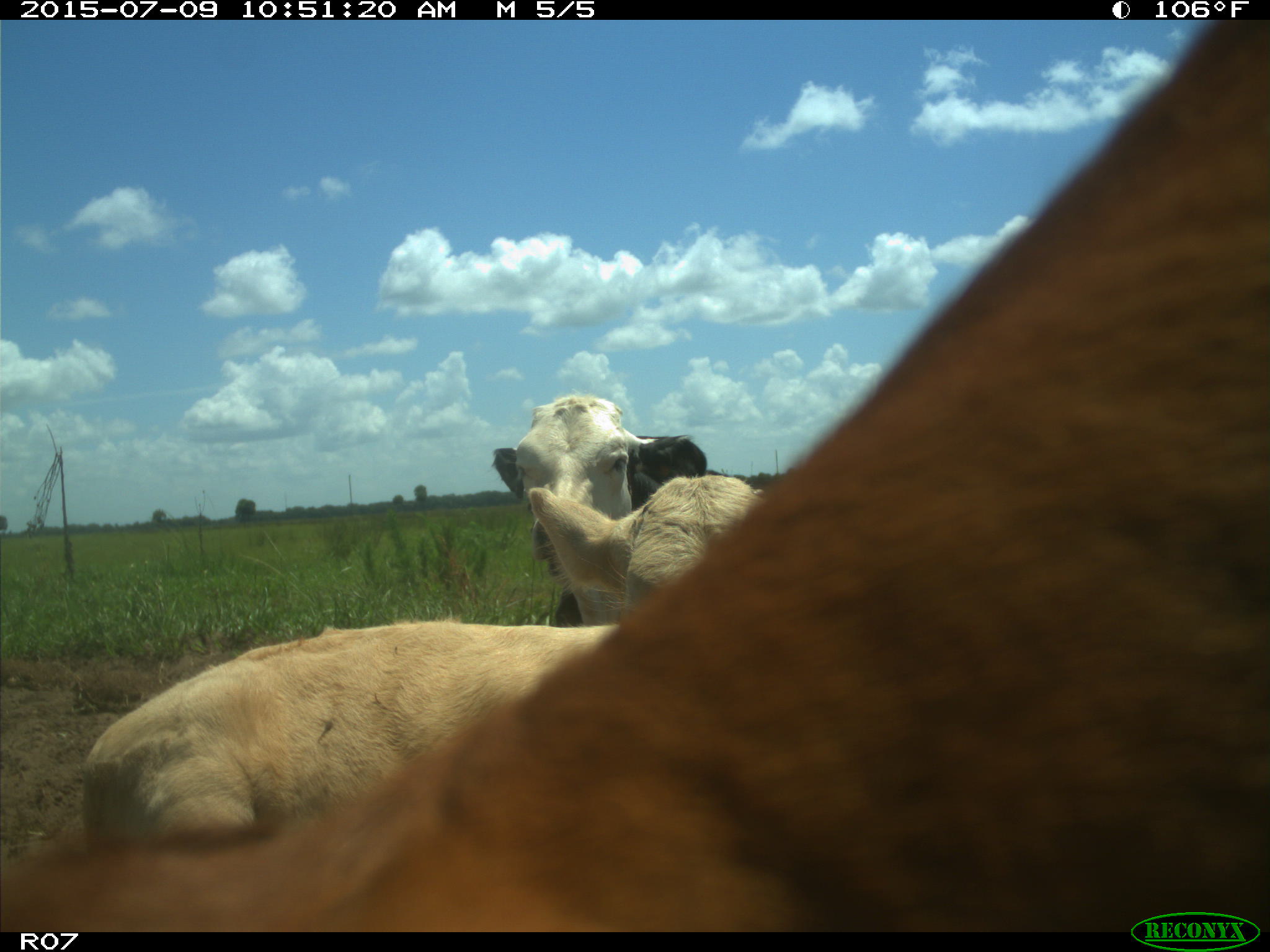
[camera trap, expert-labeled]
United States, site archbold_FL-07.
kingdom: Animalia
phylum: Chordata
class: Mammalia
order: Artiodactyla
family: Bovidae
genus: Bos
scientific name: Bos taurus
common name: domestic cow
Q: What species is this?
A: Bos taurus (domestic cow).